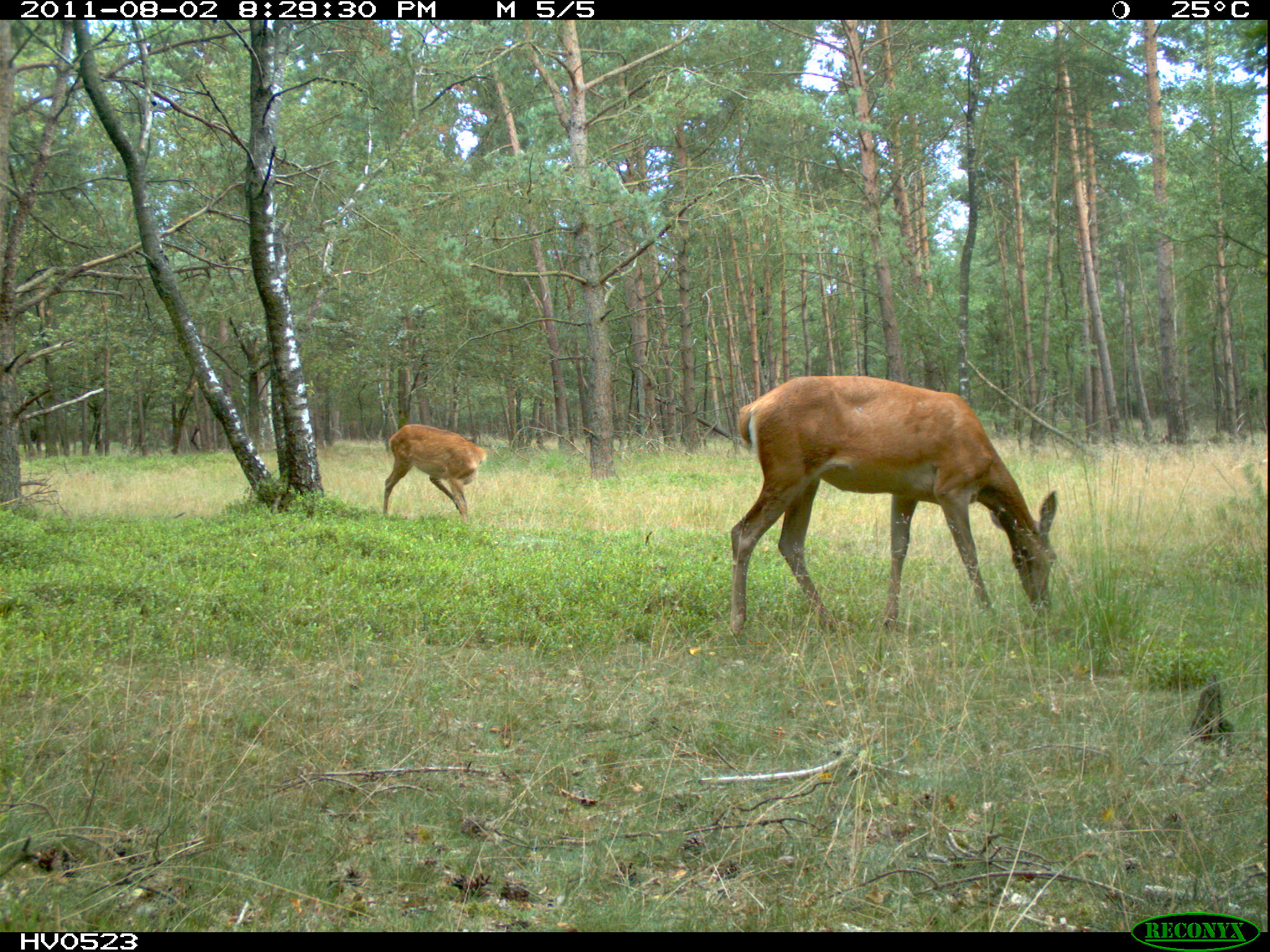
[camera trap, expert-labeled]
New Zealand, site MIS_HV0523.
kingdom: Animalia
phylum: Chordata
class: Mammalia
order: Artiodactyla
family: Cervidae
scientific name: Cervidae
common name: deer